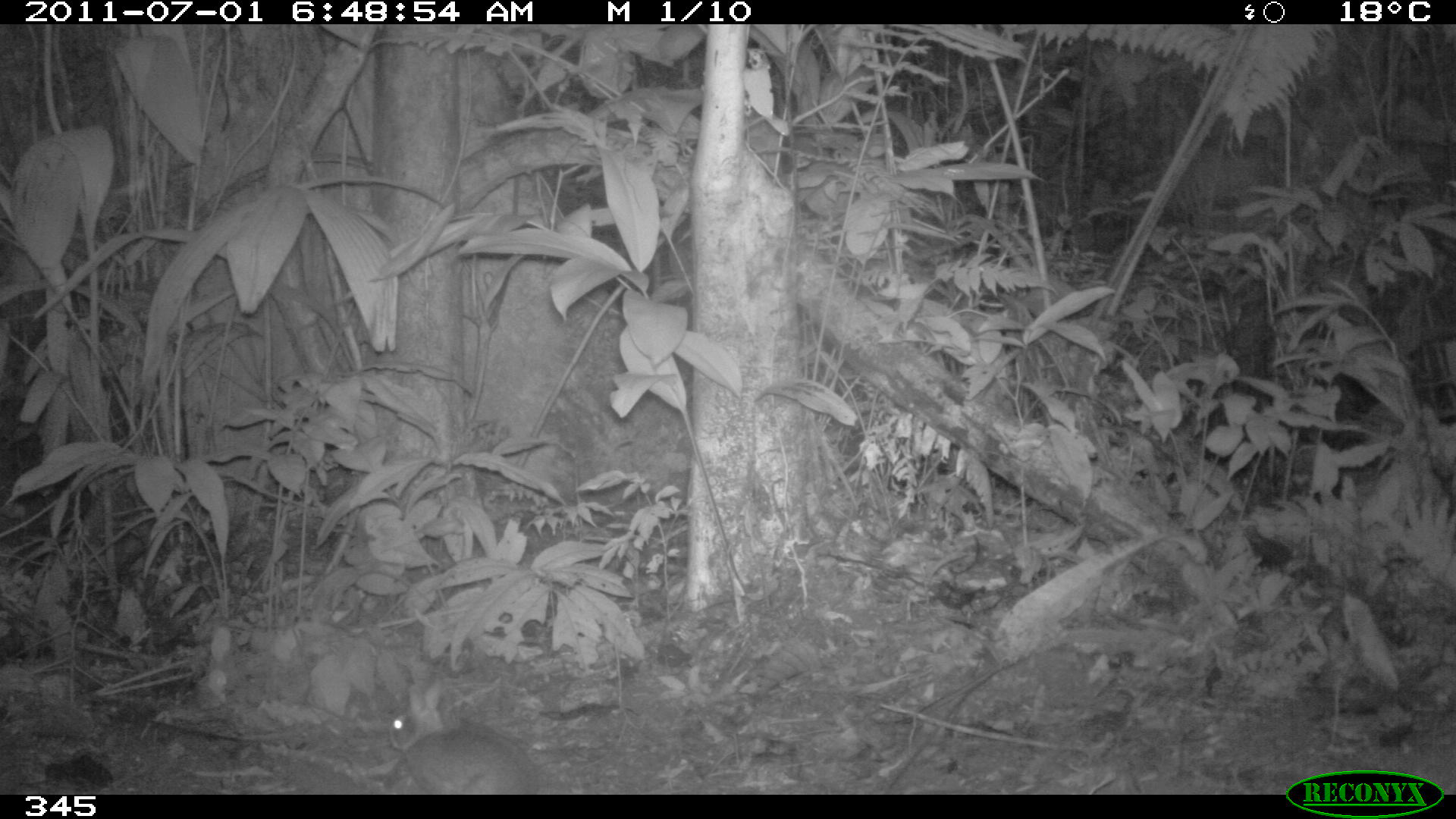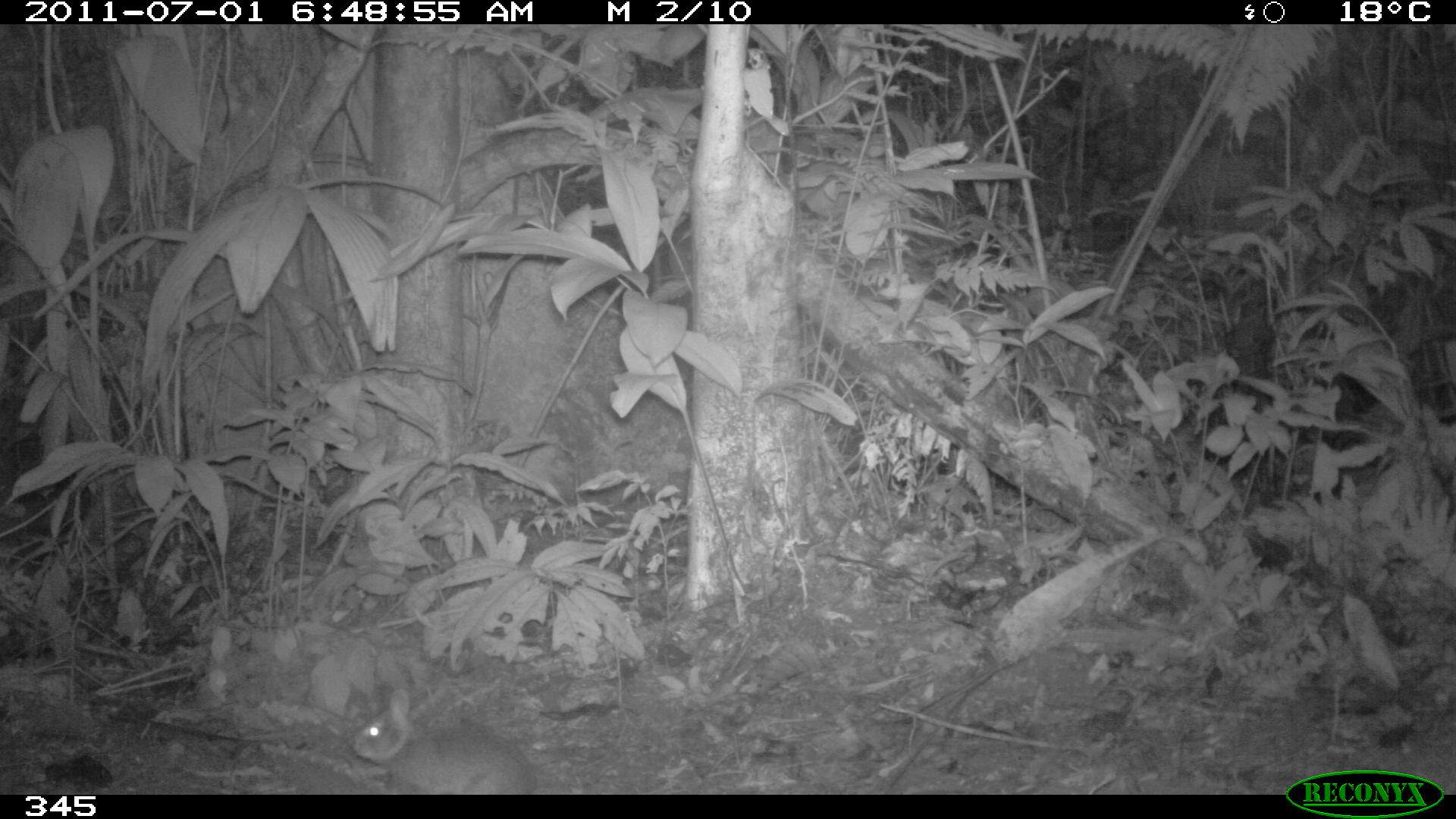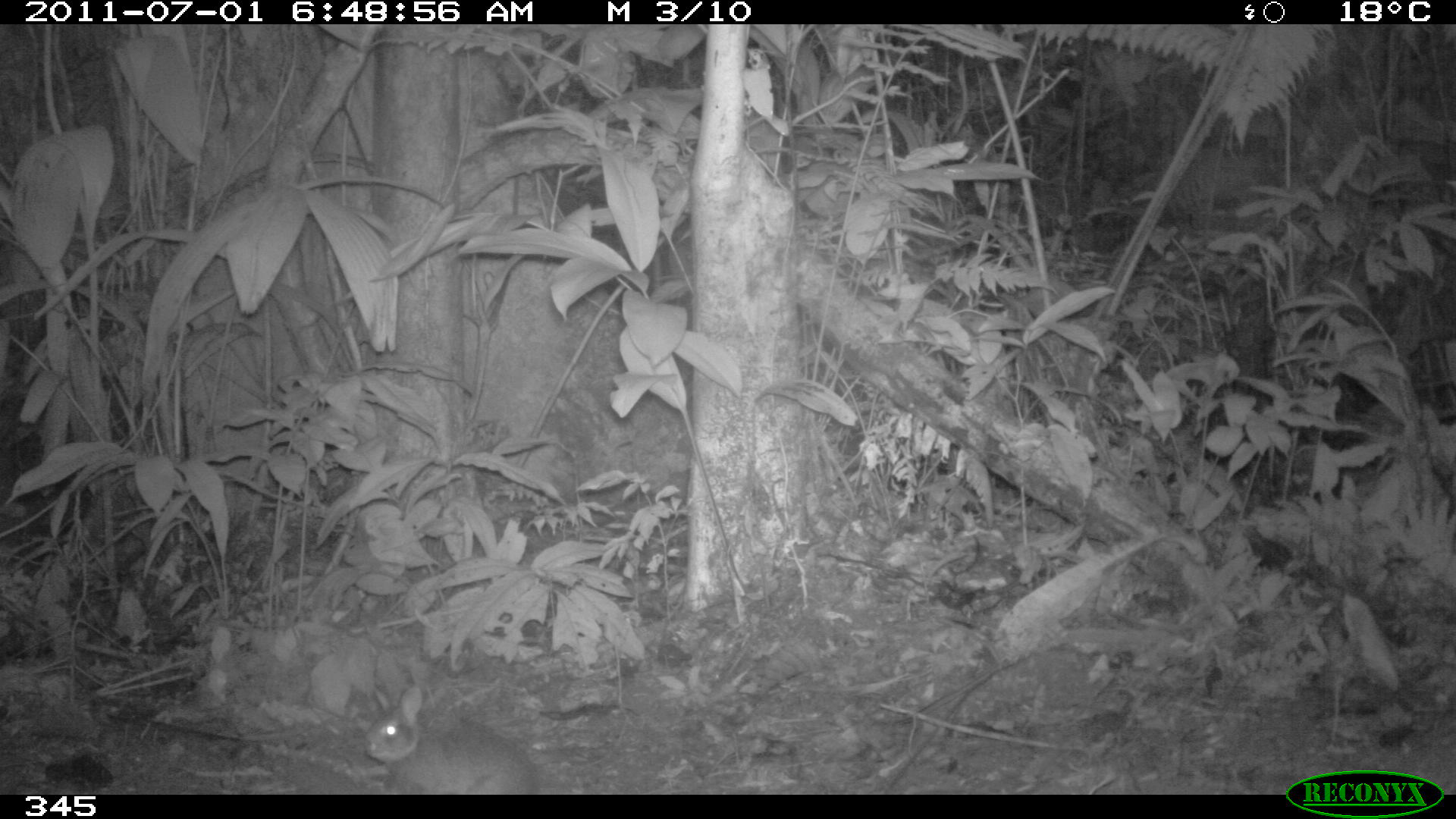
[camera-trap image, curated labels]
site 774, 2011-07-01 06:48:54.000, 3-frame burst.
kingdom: Animalia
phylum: Chordata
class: Mammalia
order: Lagomorpha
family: Leporidae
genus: Sylvilagus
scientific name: Sylvilagus brasiliensis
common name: tapeti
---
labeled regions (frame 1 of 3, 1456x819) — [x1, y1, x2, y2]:
sylvilagus brasiliensis: [382, 678, 540, 794]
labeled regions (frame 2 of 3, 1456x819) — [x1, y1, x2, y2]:
sylvilagus brasiliensis: [347, 688, 538, 794]